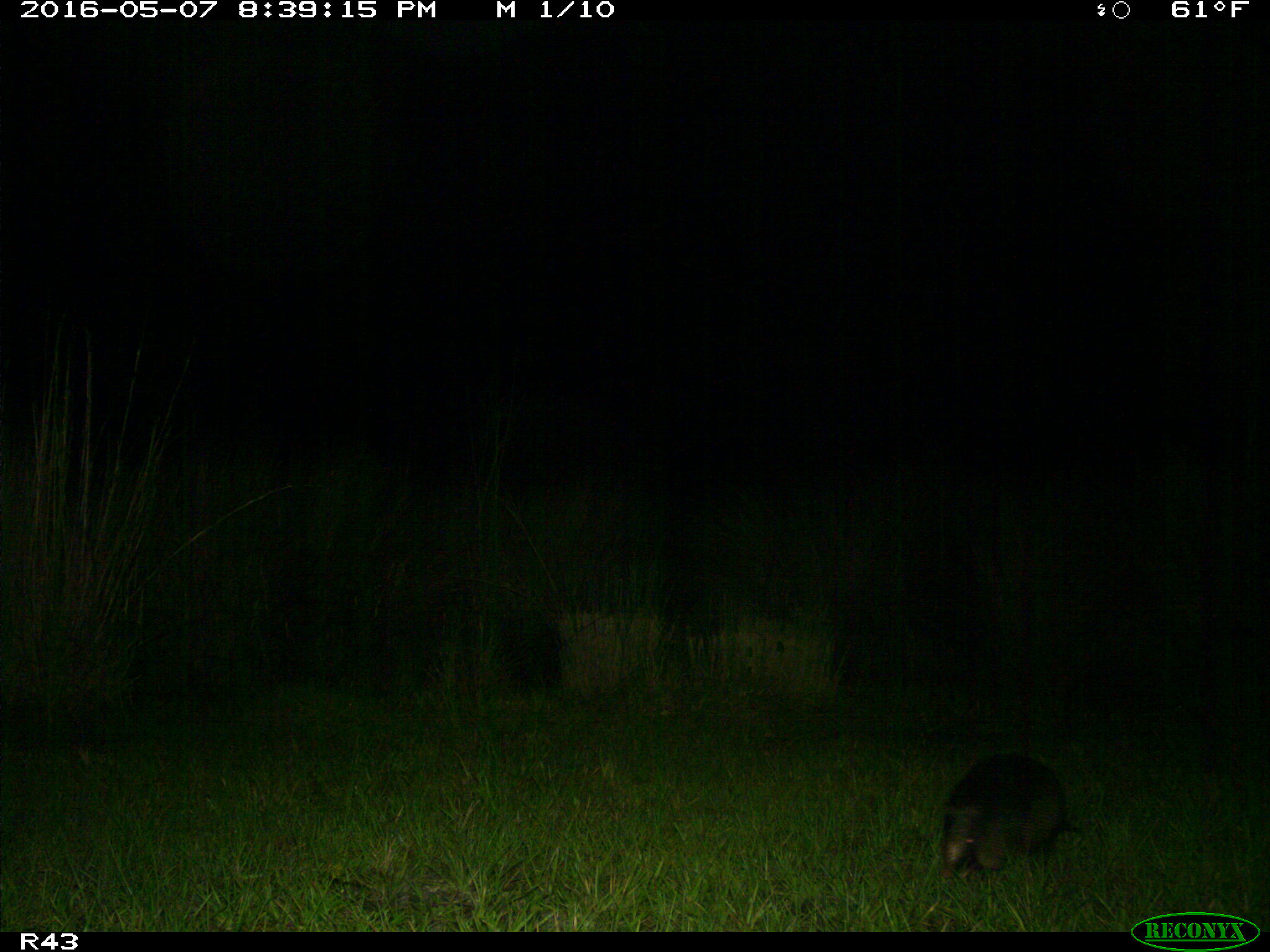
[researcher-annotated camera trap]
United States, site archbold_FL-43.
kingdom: Animalia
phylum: Chordata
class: Mammalia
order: Cingulata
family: Dasypodidae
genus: Dasypus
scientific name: Dasypus novemcinctus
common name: nine-banded armadillo